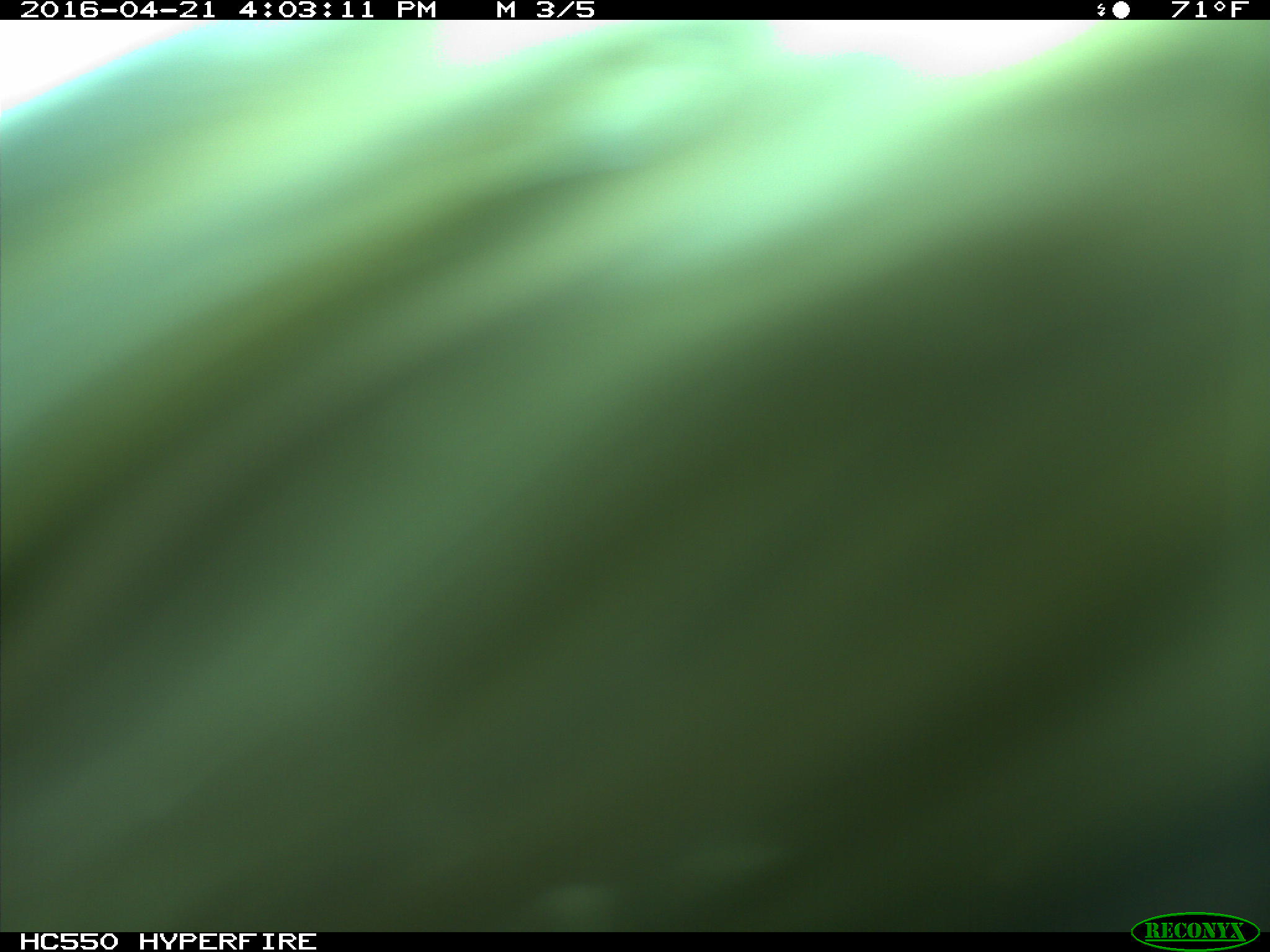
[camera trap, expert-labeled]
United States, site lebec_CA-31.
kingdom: Animalia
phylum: Chordata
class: Mammalia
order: Artiodactyla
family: Bovidae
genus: Bos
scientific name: Bos taurus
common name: domestic cow